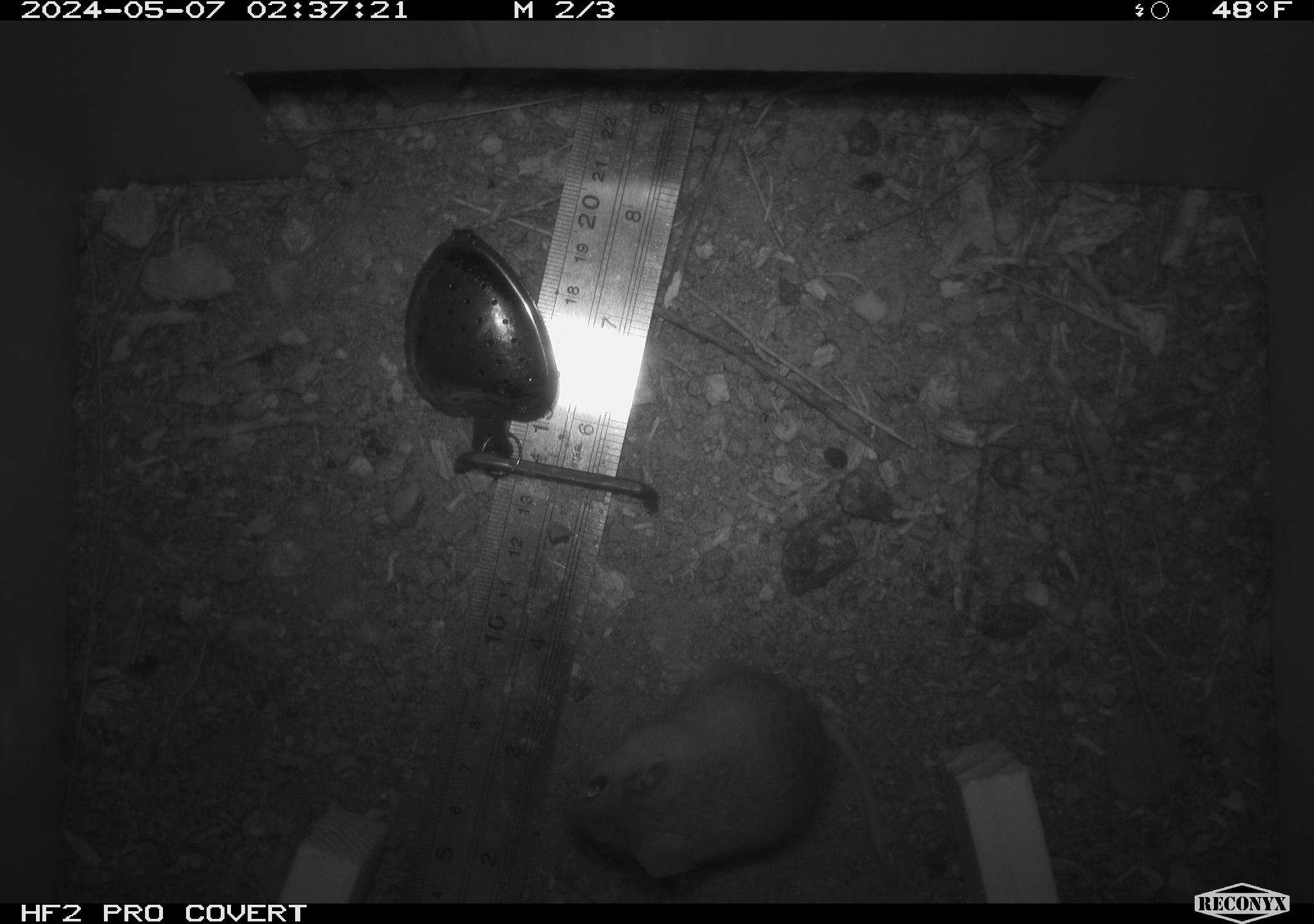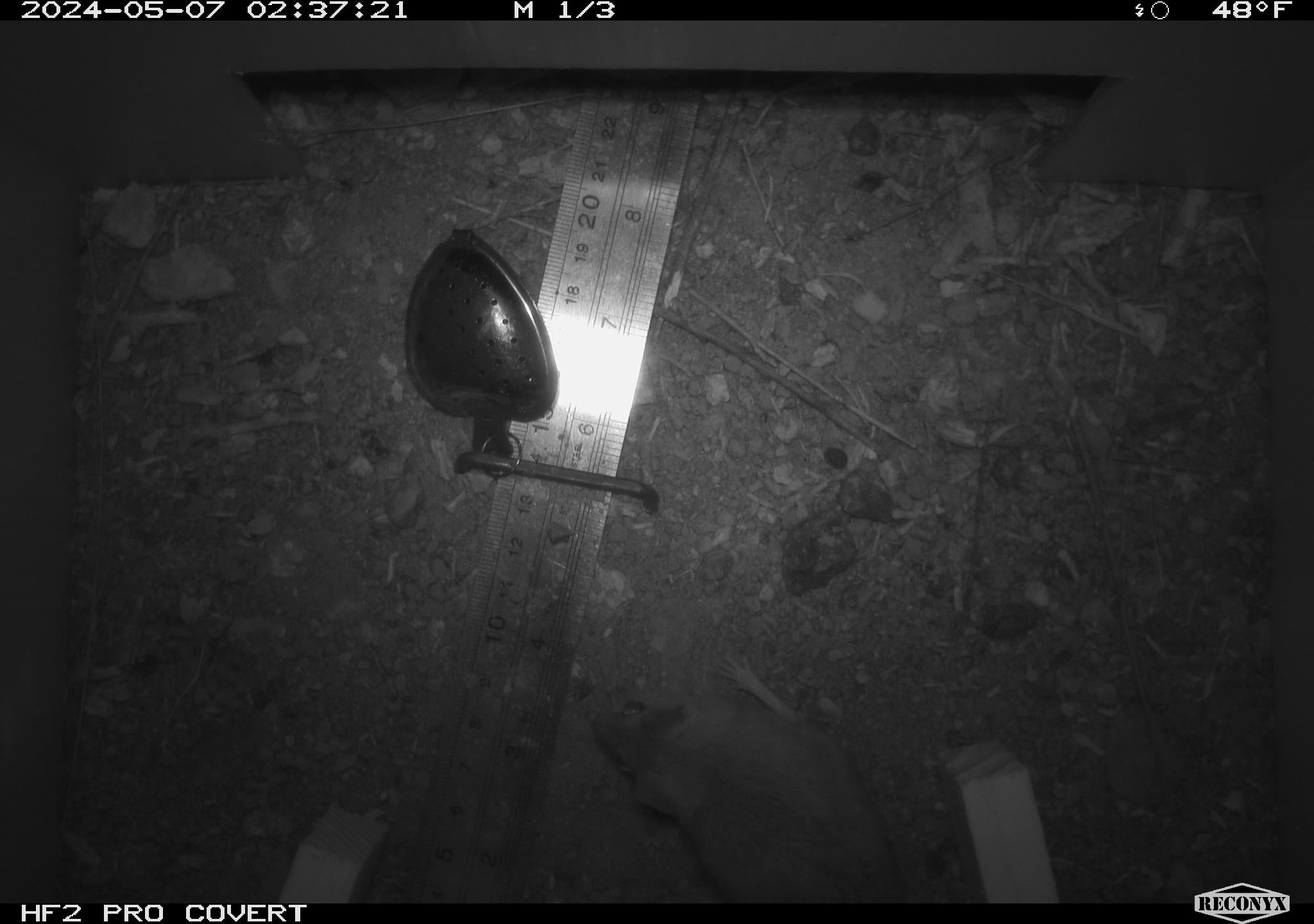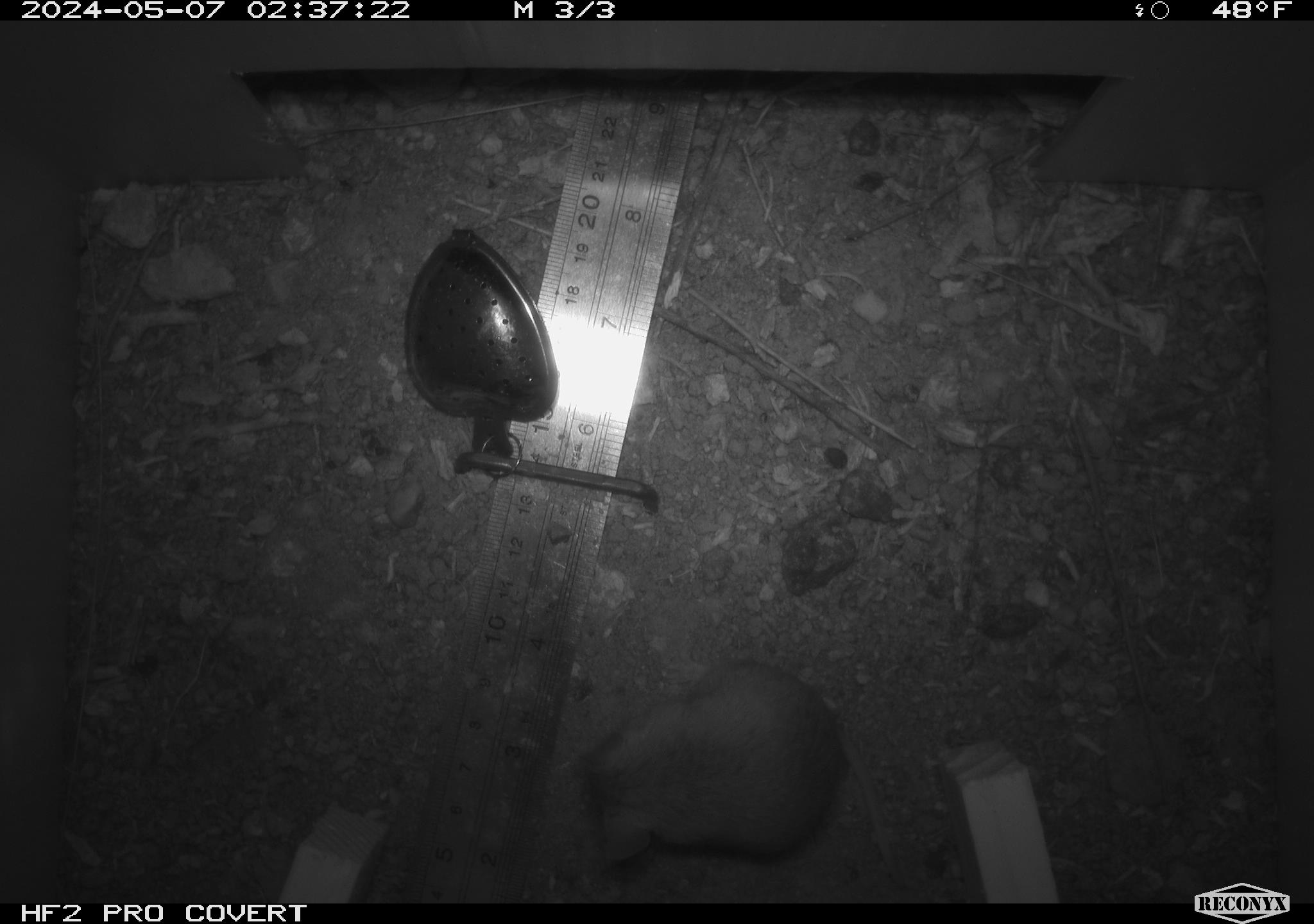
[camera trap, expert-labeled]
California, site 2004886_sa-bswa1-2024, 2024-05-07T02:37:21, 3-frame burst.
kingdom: Animalia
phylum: Chordata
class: Mammalia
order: Rodentia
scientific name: Rodentia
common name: mouse species